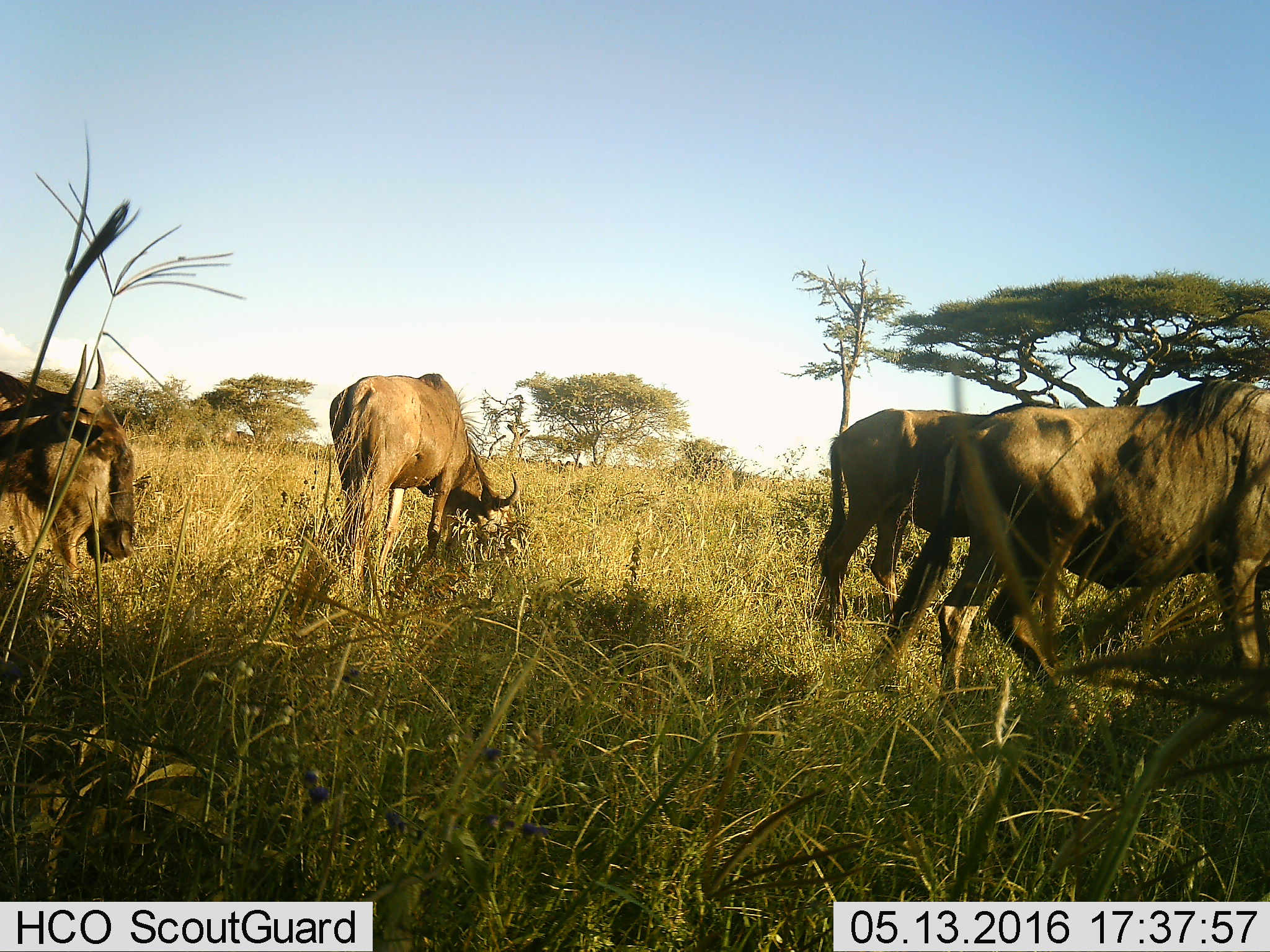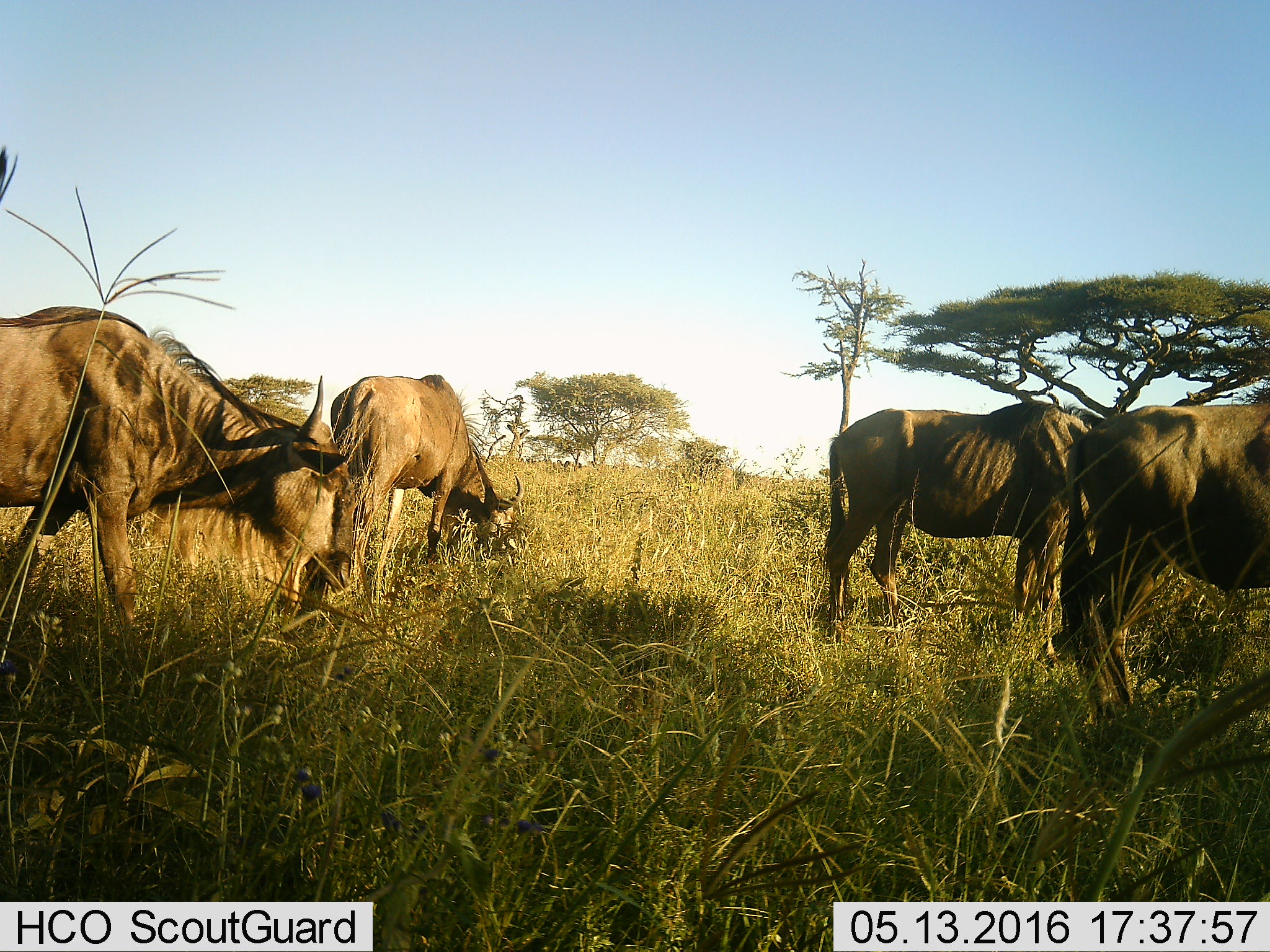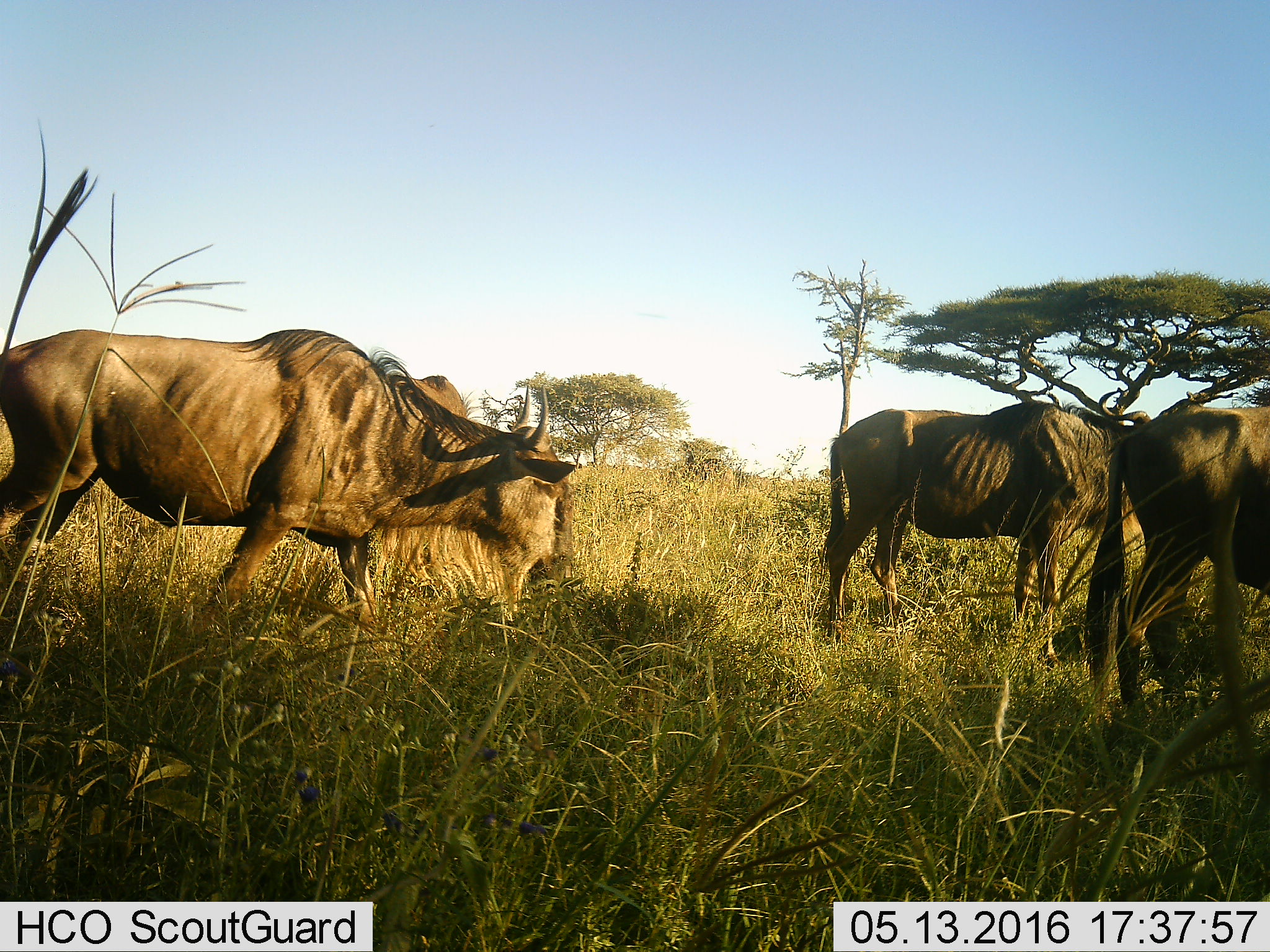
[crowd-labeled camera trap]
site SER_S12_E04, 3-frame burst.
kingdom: Animalia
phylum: Chordata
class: Mammalia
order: Artiodactyla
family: Bovidae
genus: Connochaetes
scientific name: Connochaetes taurinus taurinus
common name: blue wildebeest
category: wildebeestblue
Wildebeestblue (blue wildebeest) (Connochaetes taurinus taurinus), count 4. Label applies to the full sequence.